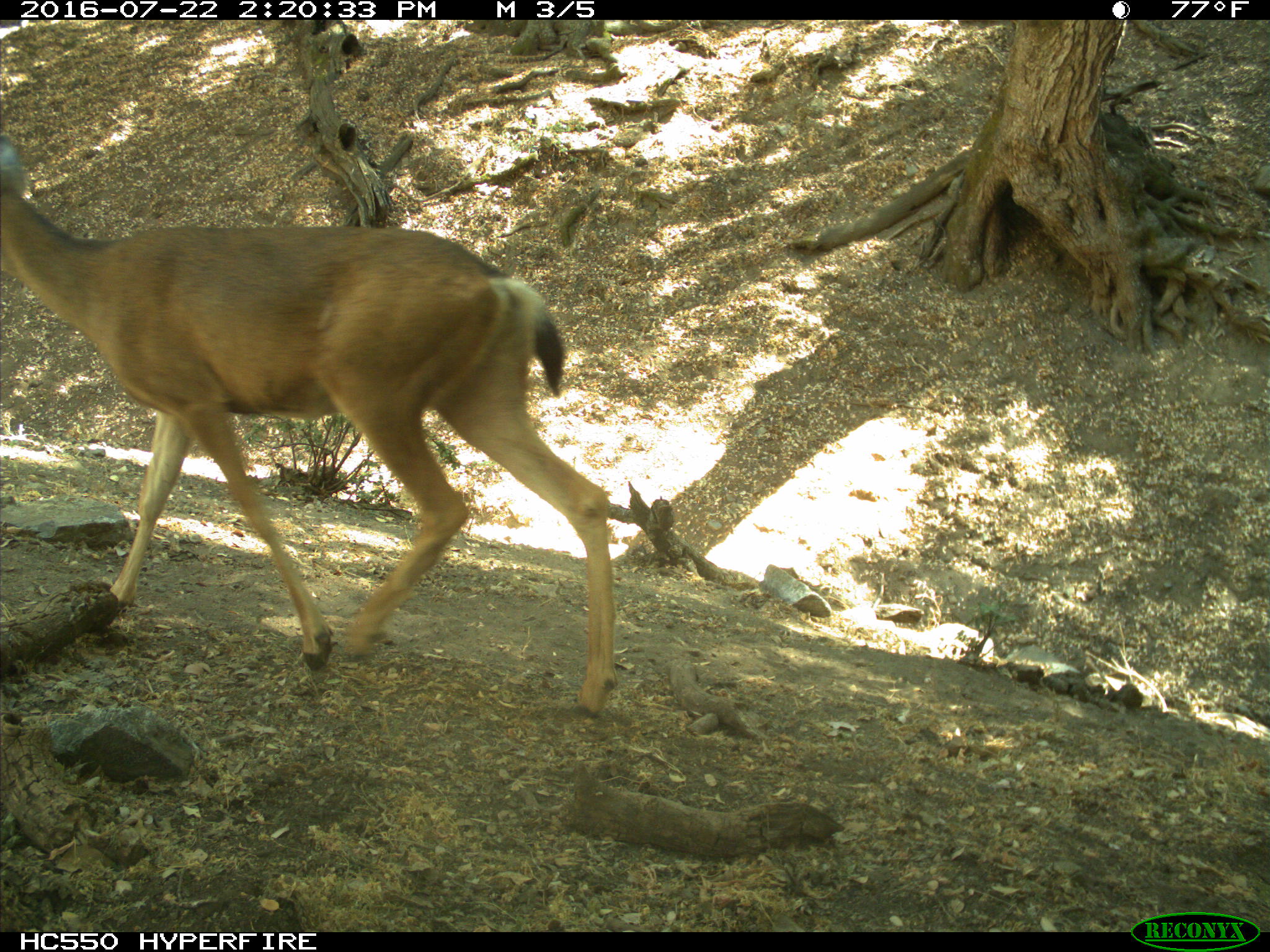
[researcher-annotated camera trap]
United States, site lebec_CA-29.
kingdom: Animalia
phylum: Chordata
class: Mammalia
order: Artiodactyla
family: Cervidae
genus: Odocoileus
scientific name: Odocoileus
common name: deer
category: unidentified deer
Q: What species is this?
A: Unidentified deer (deer) (Odocoileus).